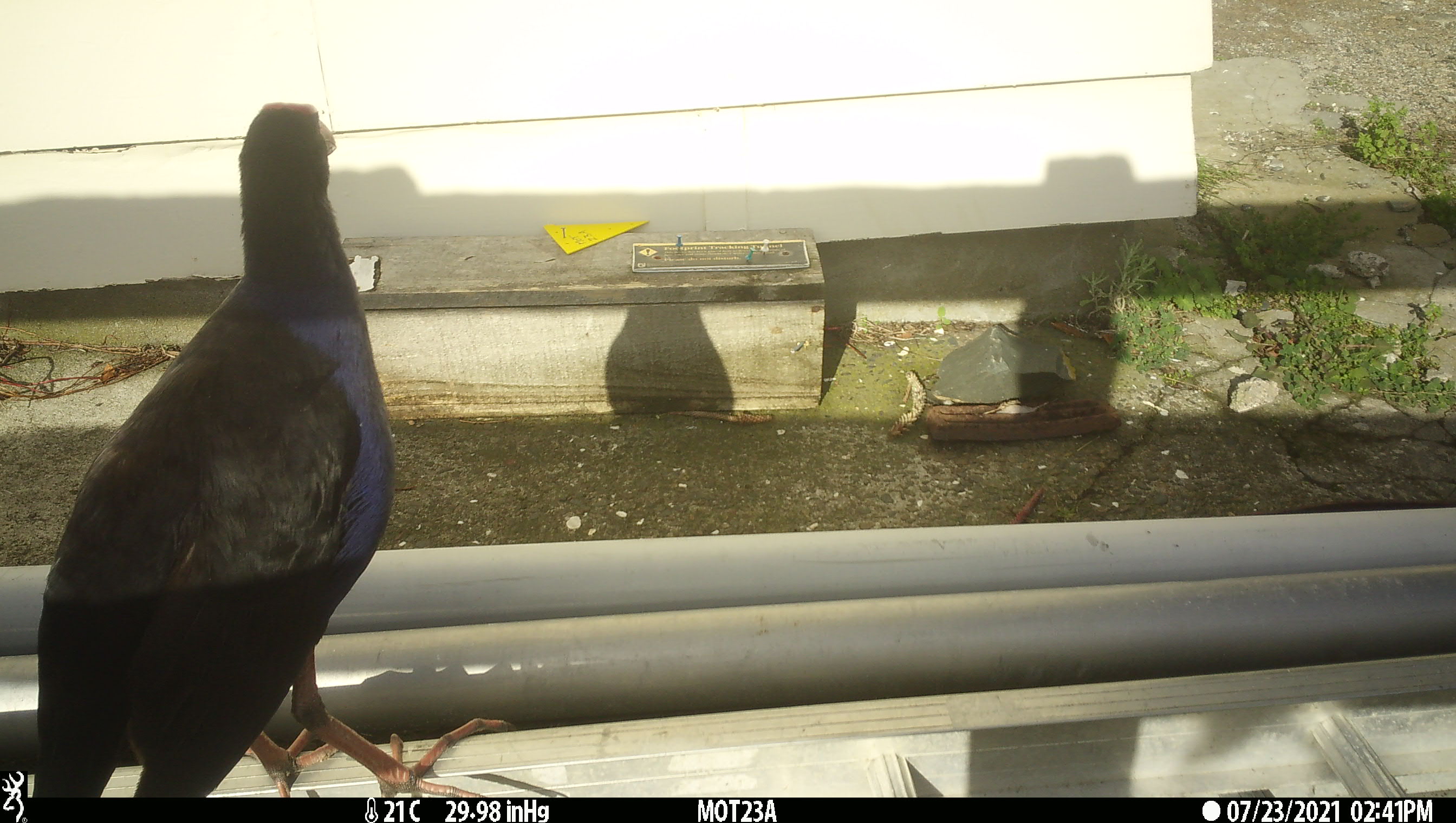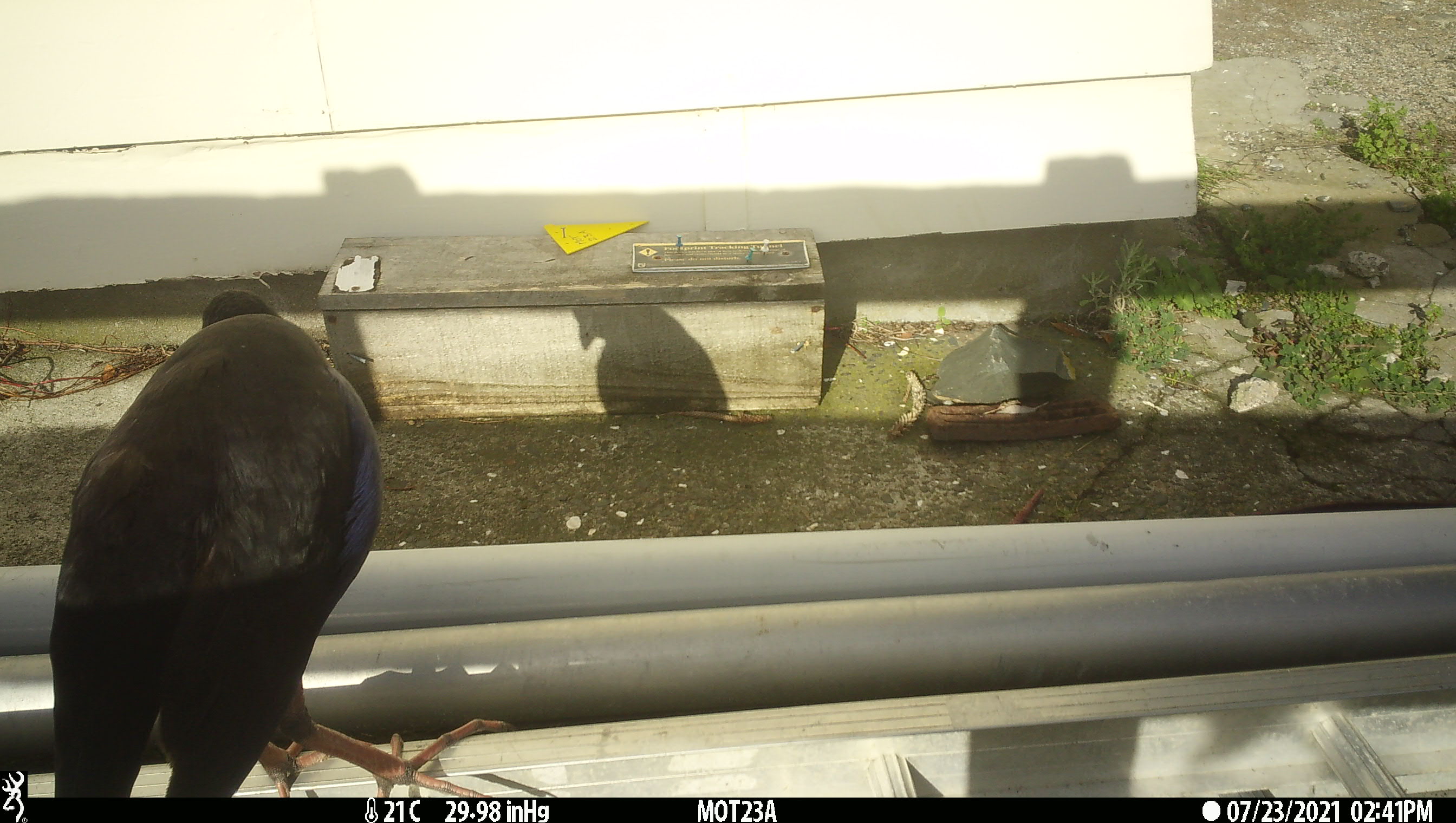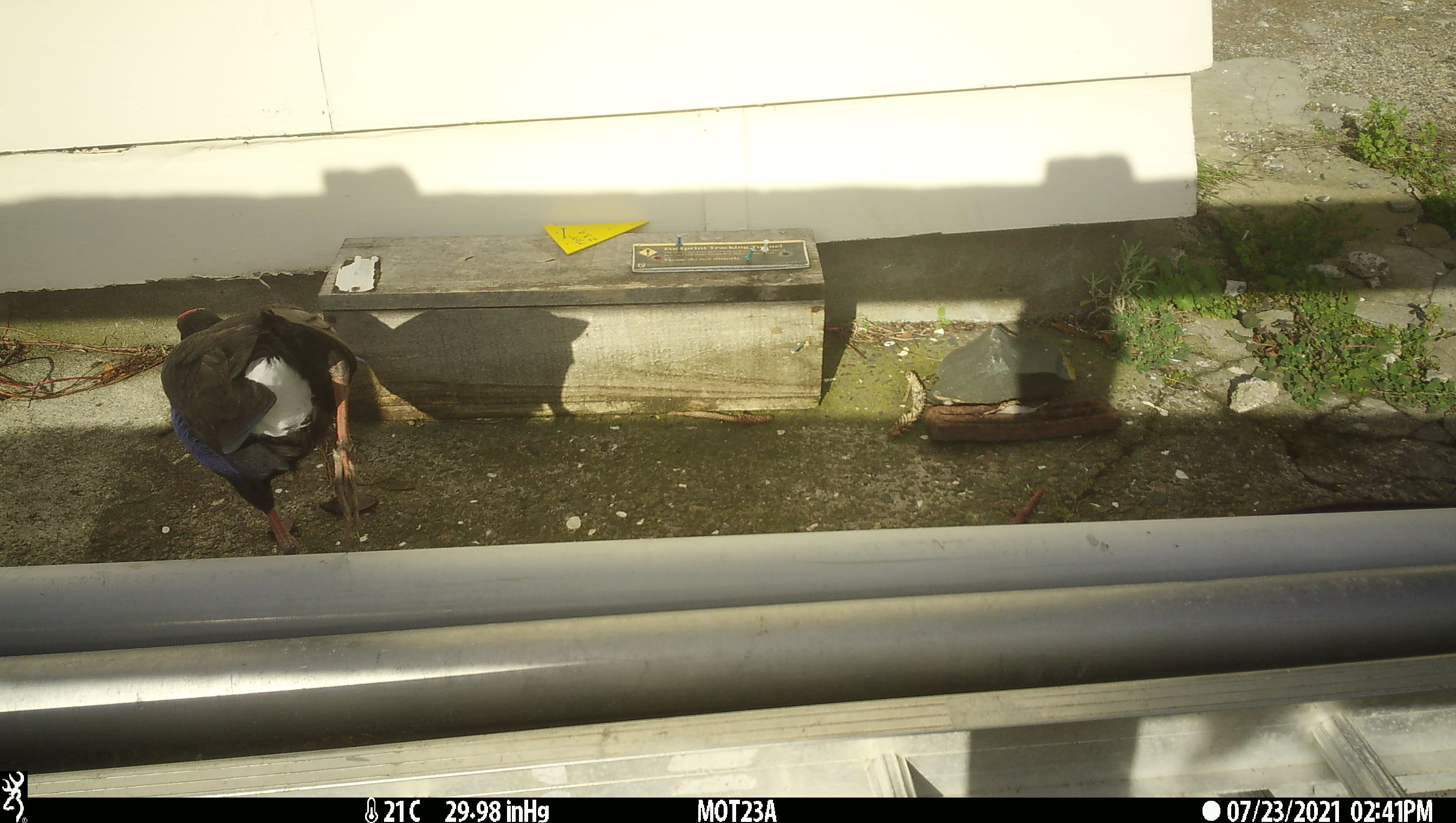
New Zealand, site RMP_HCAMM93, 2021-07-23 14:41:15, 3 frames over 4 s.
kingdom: Animalia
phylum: Chordata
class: Aves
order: Gruiformes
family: Rallidae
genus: Porphyrio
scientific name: Porphyrio melanotus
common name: australasian swamphen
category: pukeko